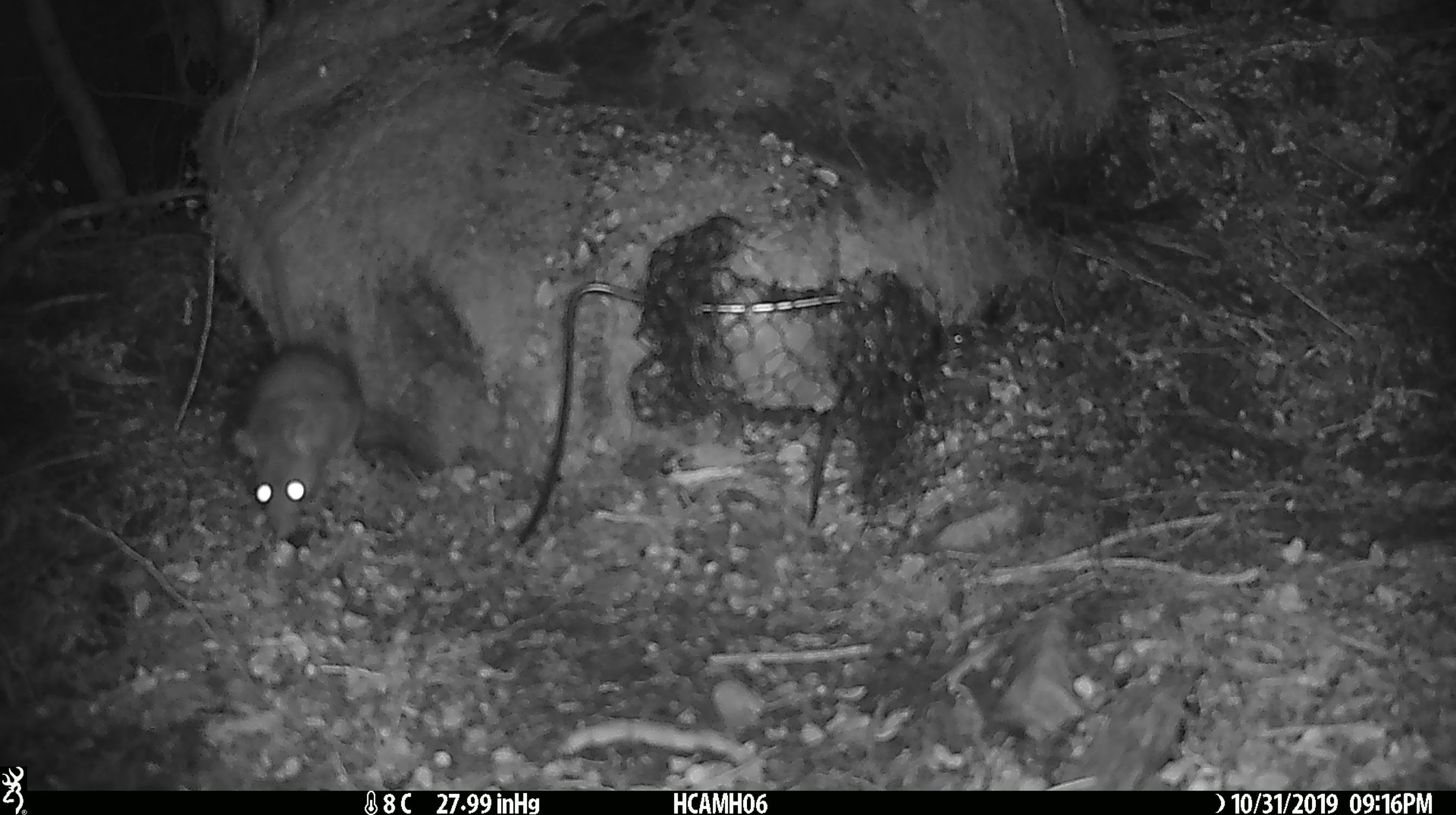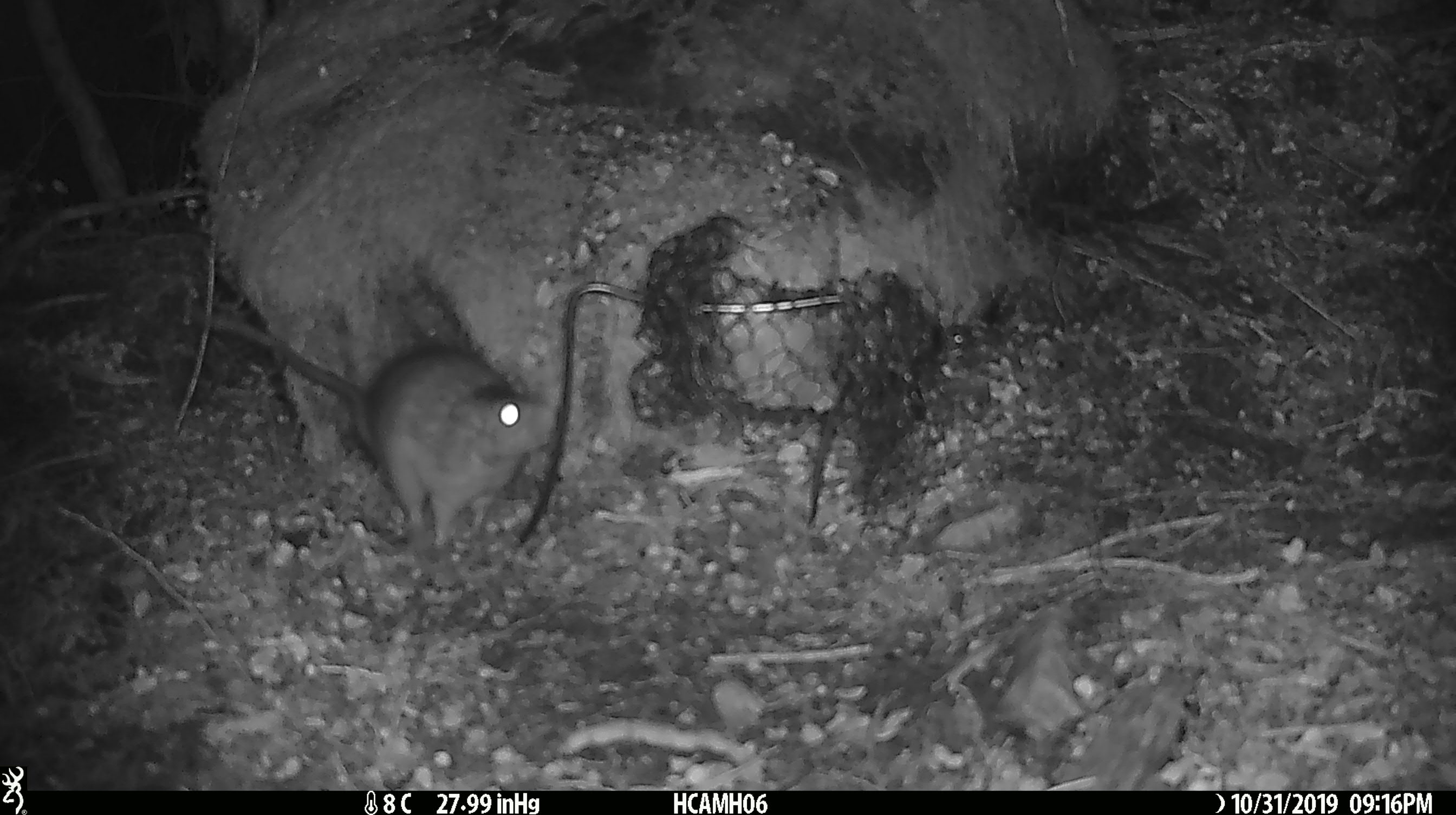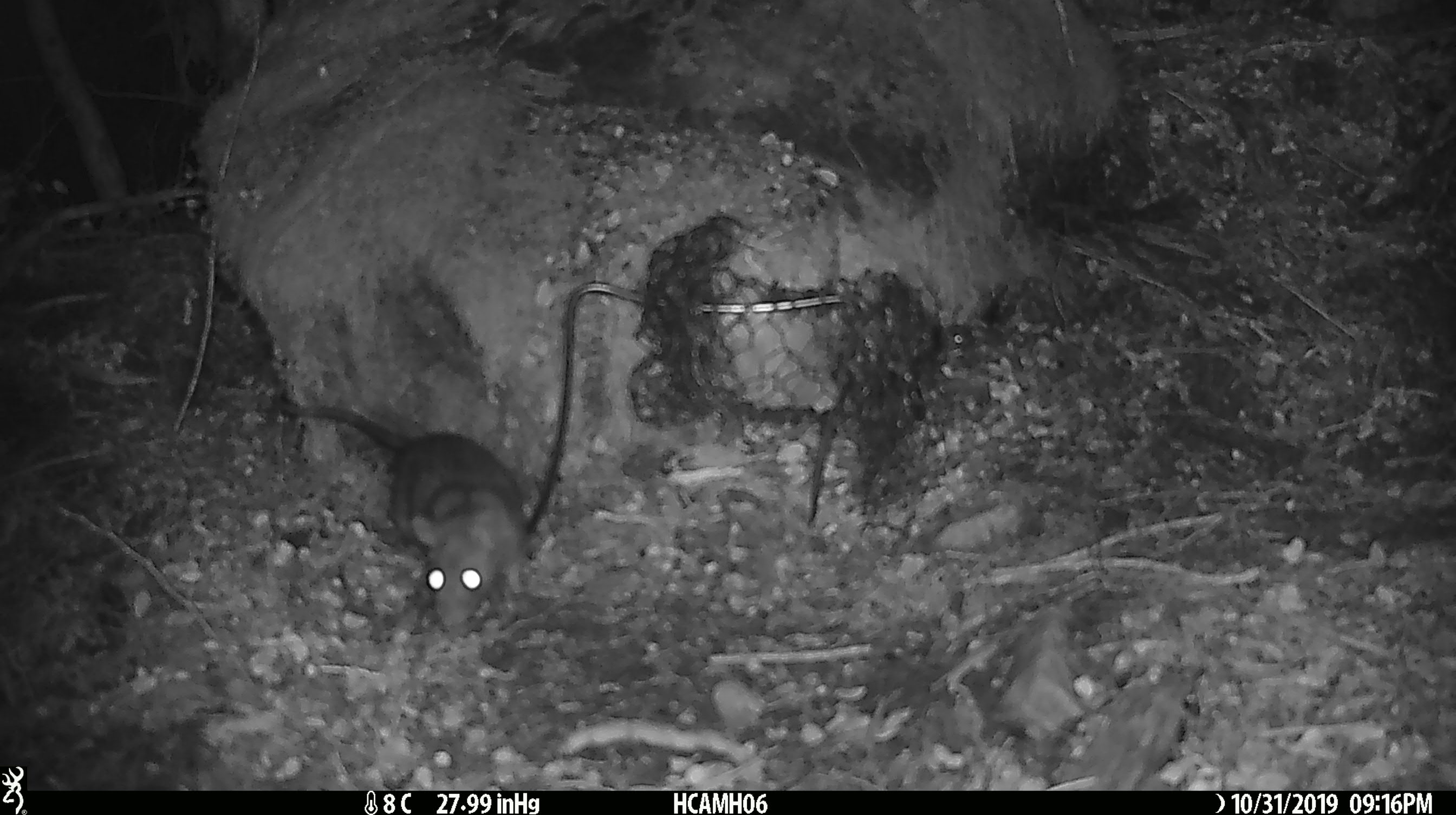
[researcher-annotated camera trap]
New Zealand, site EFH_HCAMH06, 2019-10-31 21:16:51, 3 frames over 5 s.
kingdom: Animalia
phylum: Chordata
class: Mammalia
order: Rodentia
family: Muridae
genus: Rattus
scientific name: Rattus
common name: rat